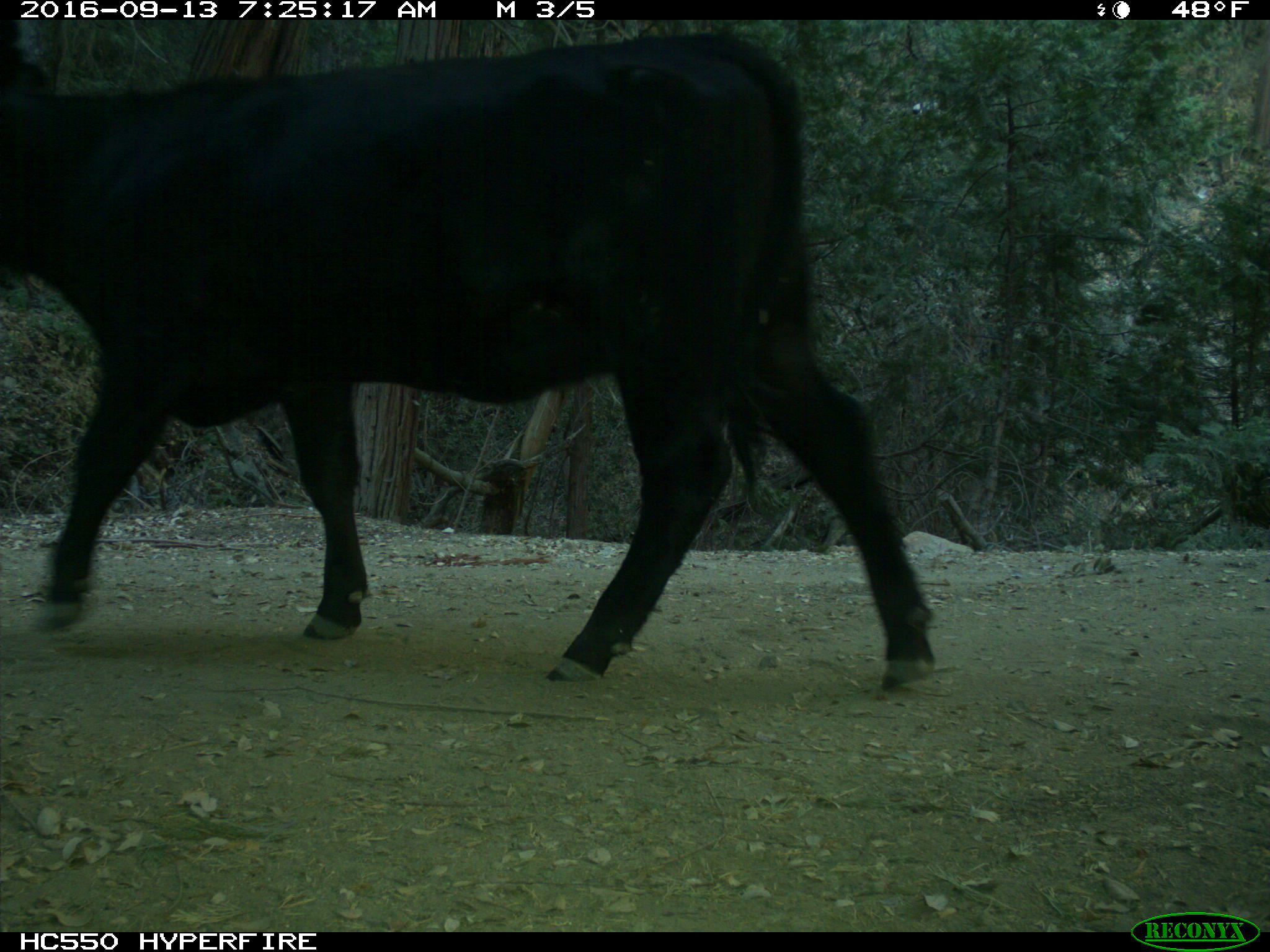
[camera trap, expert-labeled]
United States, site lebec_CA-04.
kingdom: Animalia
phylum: Chordata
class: Mammalia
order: Artiodactyla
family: Bovidae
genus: Bos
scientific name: Bos taurus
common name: domestic cow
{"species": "Bos taurus (domestic cow)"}